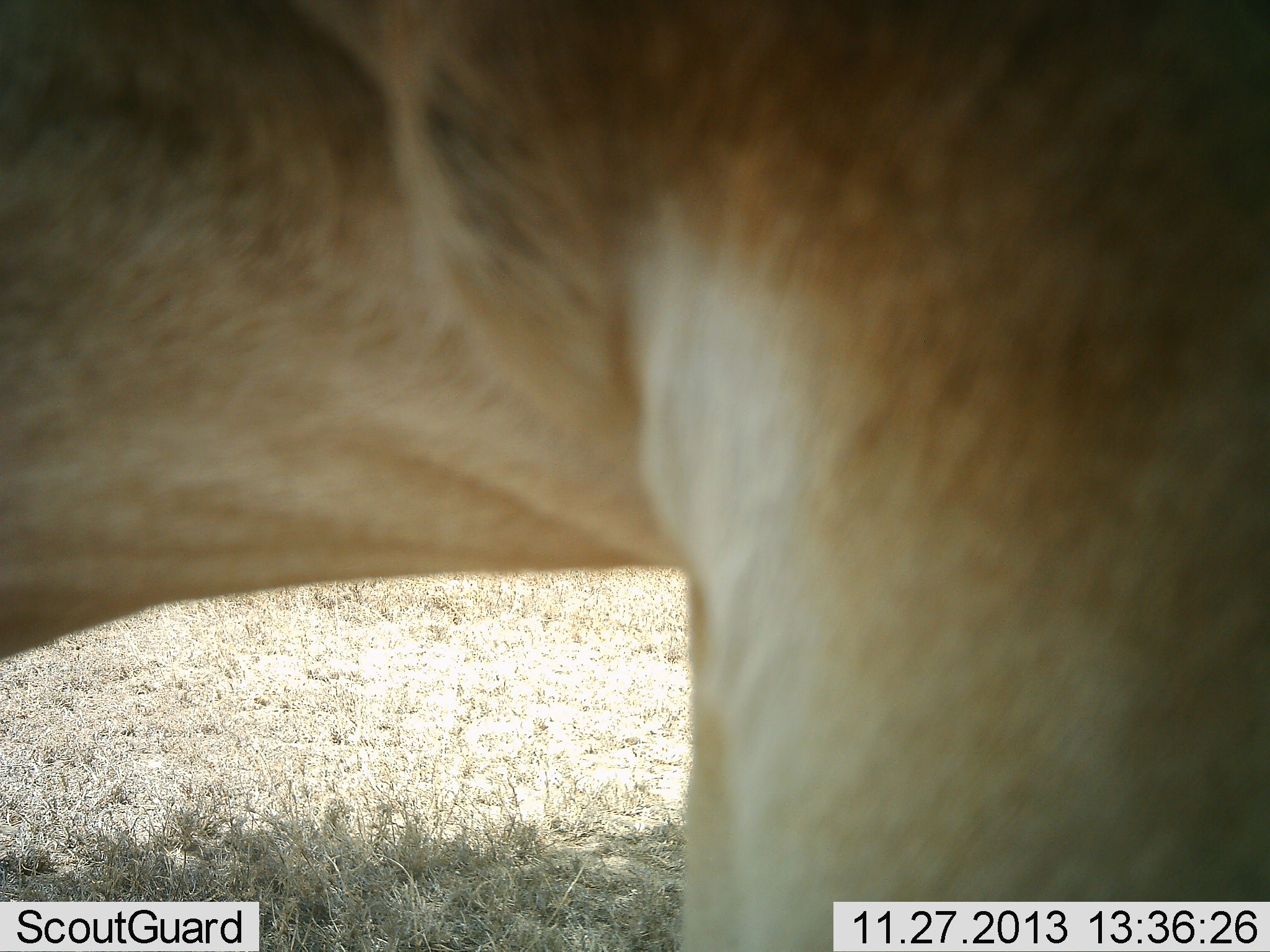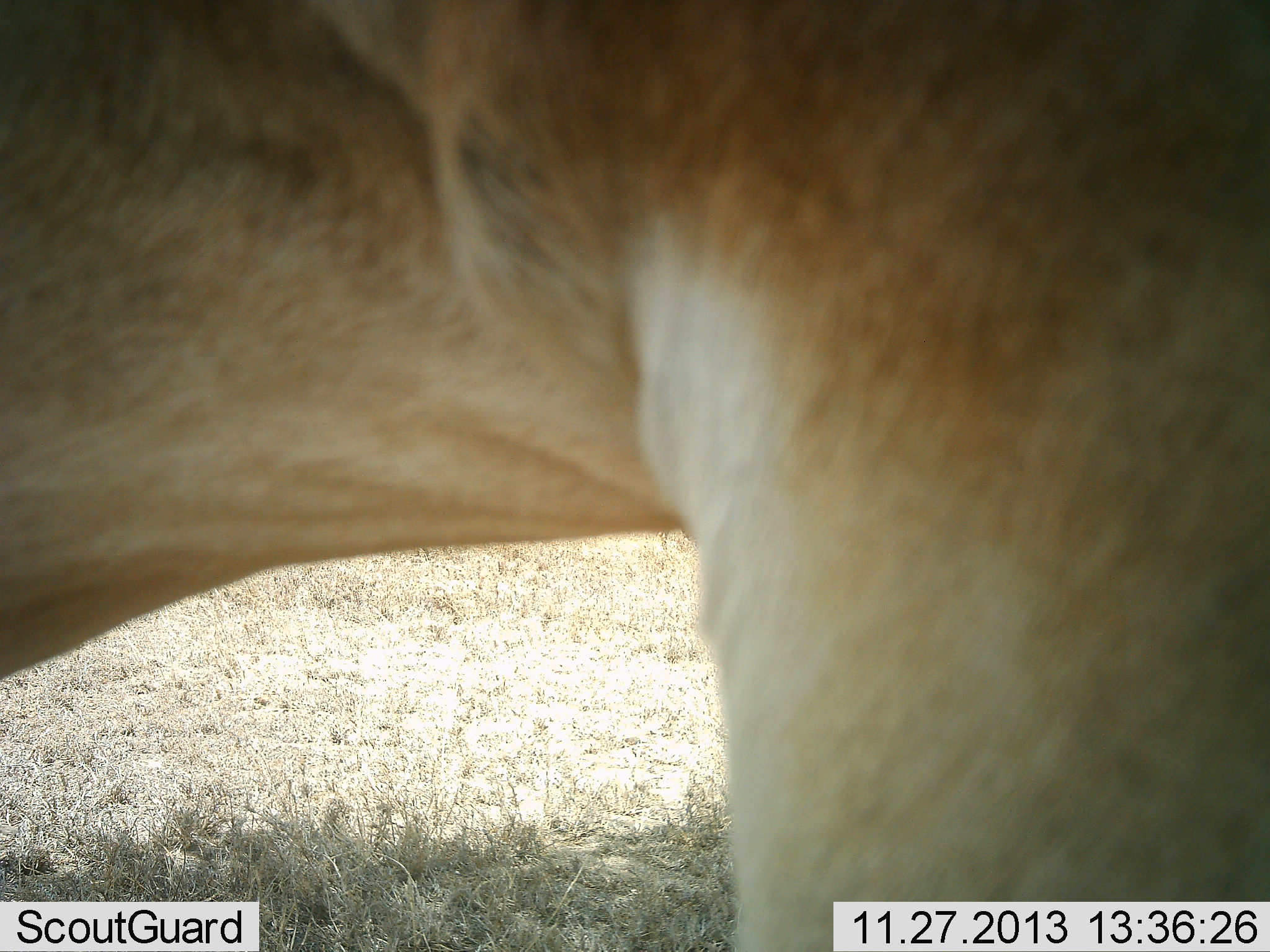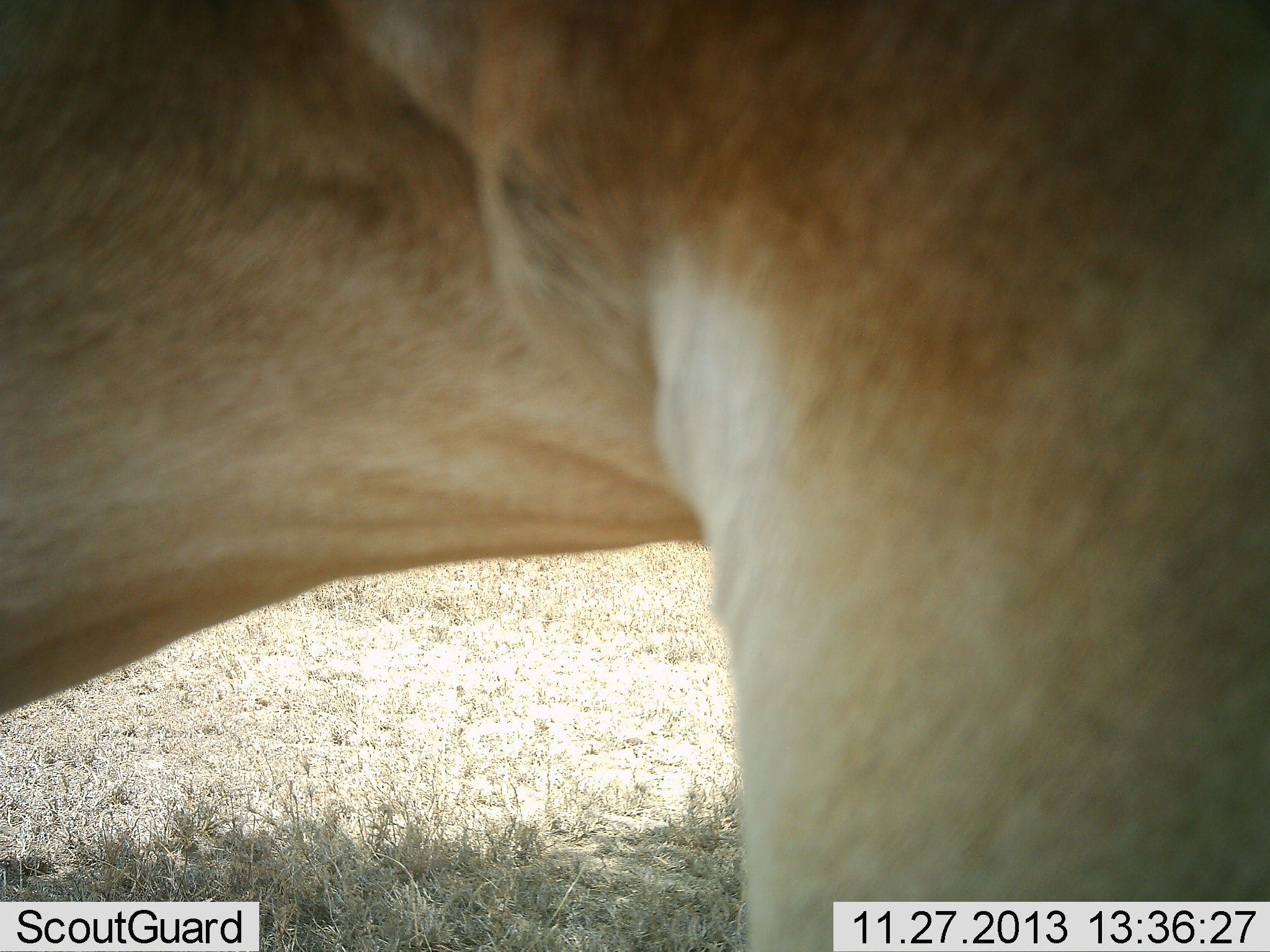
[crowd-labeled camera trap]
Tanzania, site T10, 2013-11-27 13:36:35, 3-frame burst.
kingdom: Animalia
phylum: Chordata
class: Mammalia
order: Carnivora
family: Felidae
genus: Panthera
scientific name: Panthera leo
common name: lion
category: lionfemale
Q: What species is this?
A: Lionfemale (lion) (Panthera leo).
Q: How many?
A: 1.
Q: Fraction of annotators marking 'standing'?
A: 80%.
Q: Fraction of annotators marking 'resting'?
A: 0%.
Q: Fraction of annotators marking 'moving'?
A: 10%.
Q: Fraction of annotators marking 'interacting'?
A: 10%.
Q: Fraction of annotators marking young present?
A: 0%.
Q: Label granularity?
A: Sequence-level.